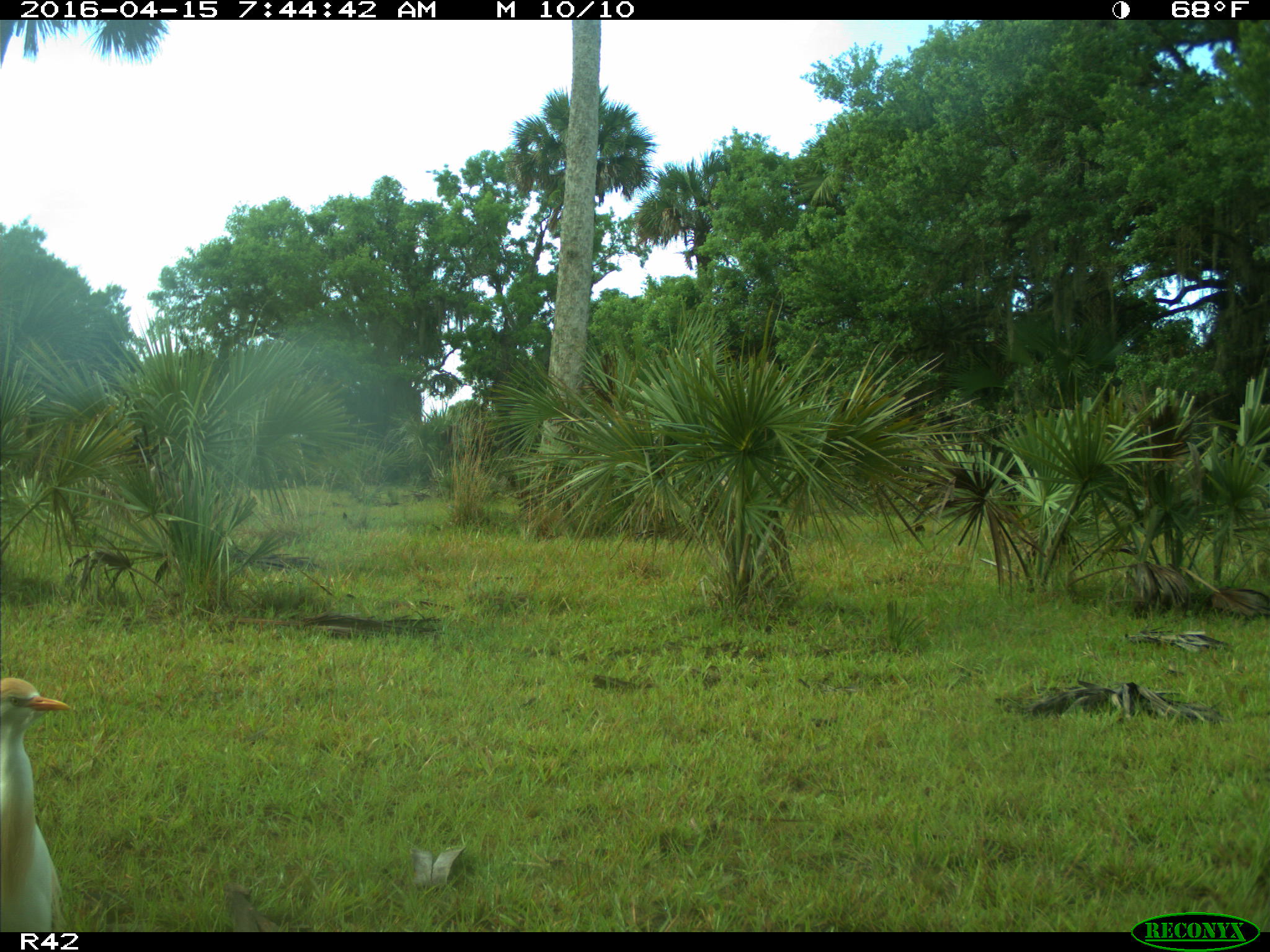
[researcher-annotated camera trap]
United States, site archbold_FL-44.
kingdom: Animalia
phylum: Chordata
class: Aves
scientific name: Aves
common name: birds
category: unidentified bird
Unidentified bird (birds) (Aves).